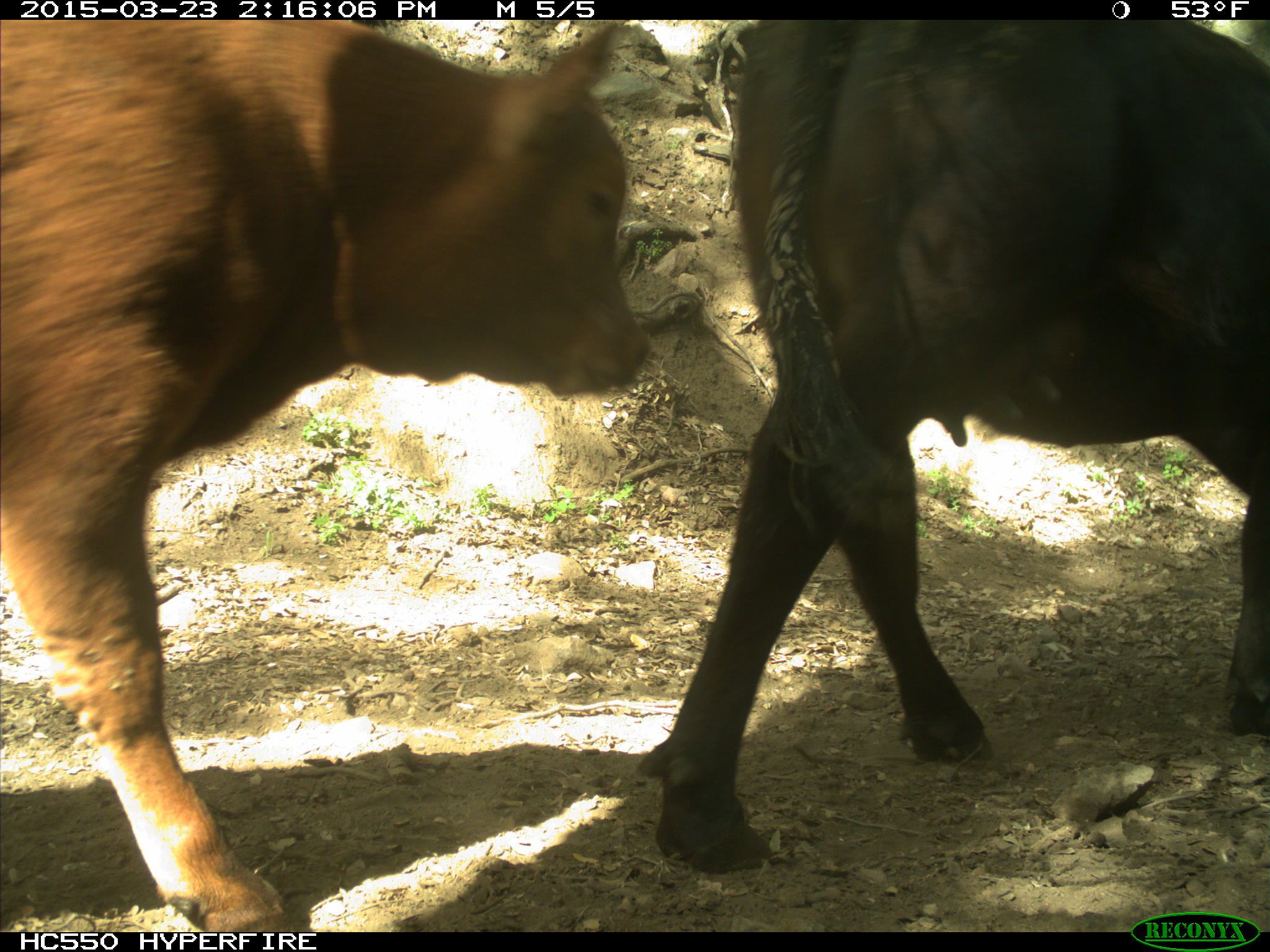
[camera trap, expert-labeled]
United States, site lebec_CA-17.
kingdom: Animalia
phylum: Chordata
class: Mammalia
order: Artiodactyla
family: Bovidae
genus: Bos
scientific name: Bos taurus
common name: domestic cow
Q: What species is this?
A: Bos taurus (domestic cow).